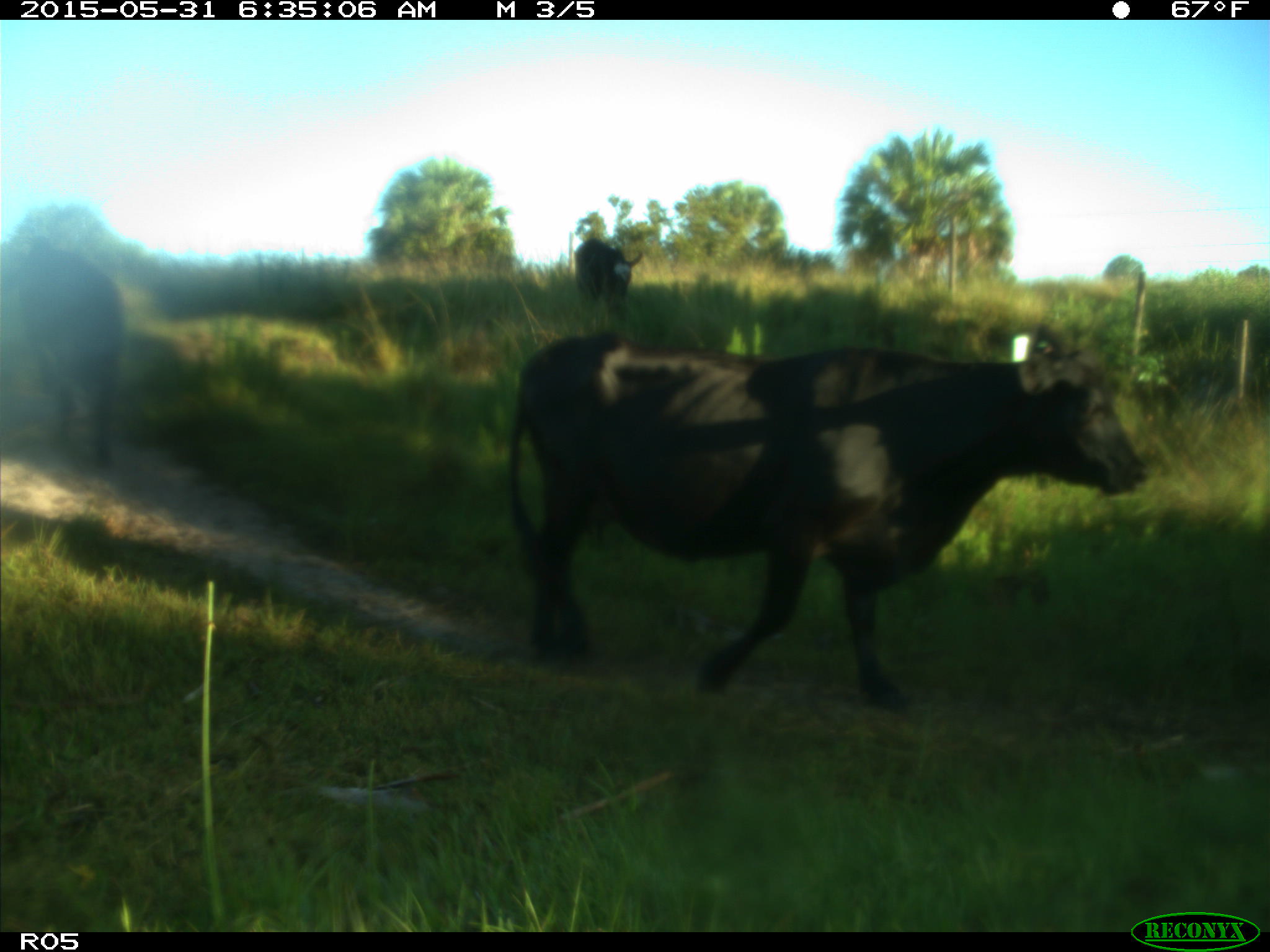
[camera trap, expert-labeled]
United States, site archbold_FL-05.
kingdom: Animalia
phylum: Chordata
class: Mammalia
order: Artiodactyla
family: Bovidae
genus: Bos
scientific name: Bos taurus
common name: domestic cow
Bos taurus (domestic cow).